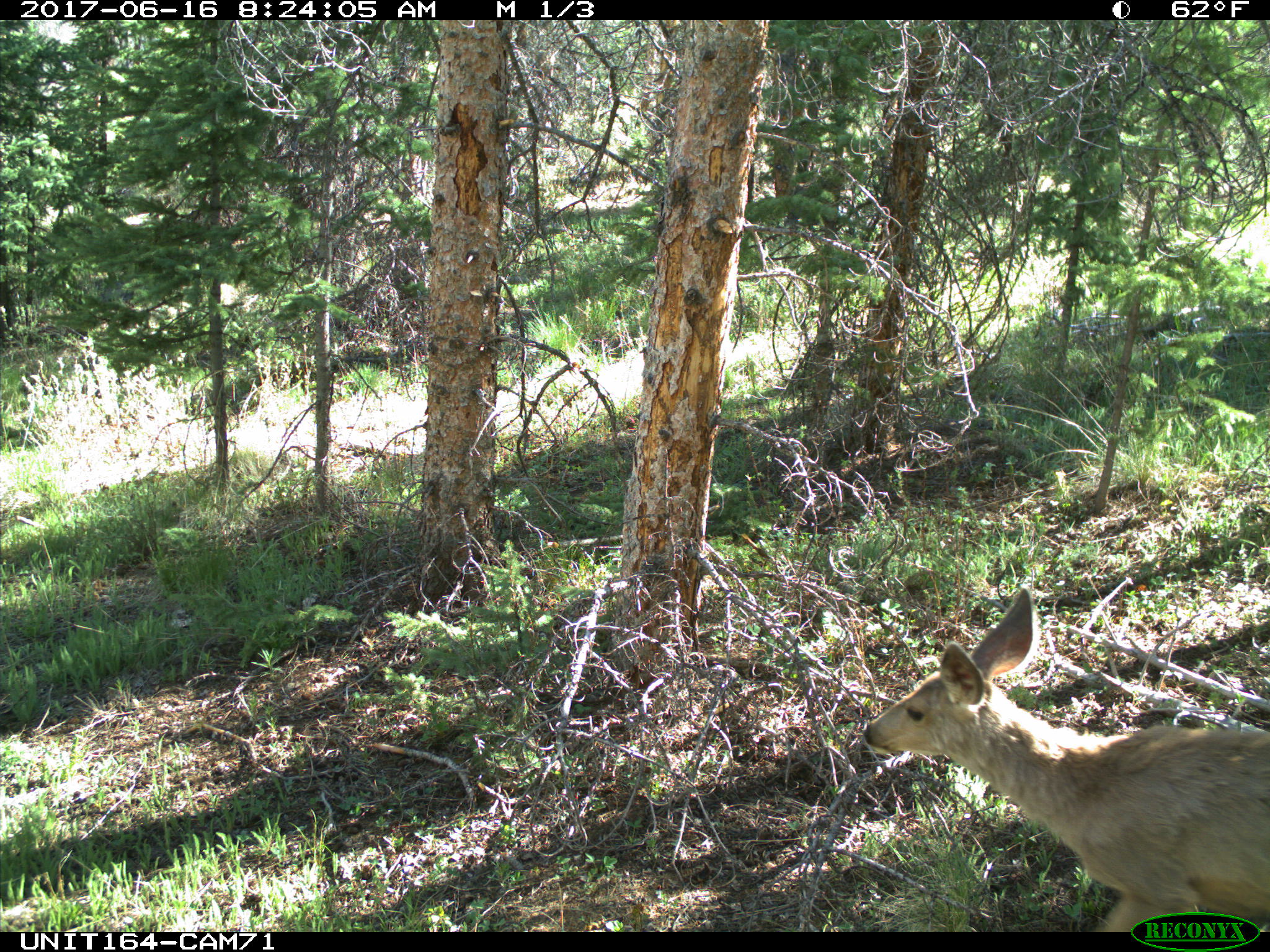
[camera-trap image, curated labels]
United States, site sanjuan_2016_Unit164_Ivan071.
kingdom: Animalia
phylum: Chordata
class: Mammalia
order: Artiodactyla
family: Cervidae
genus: Odocoileus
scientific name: Odocoileus hemionus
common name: mule deer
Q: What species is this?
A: Odocoileus hemionus (mule deer).